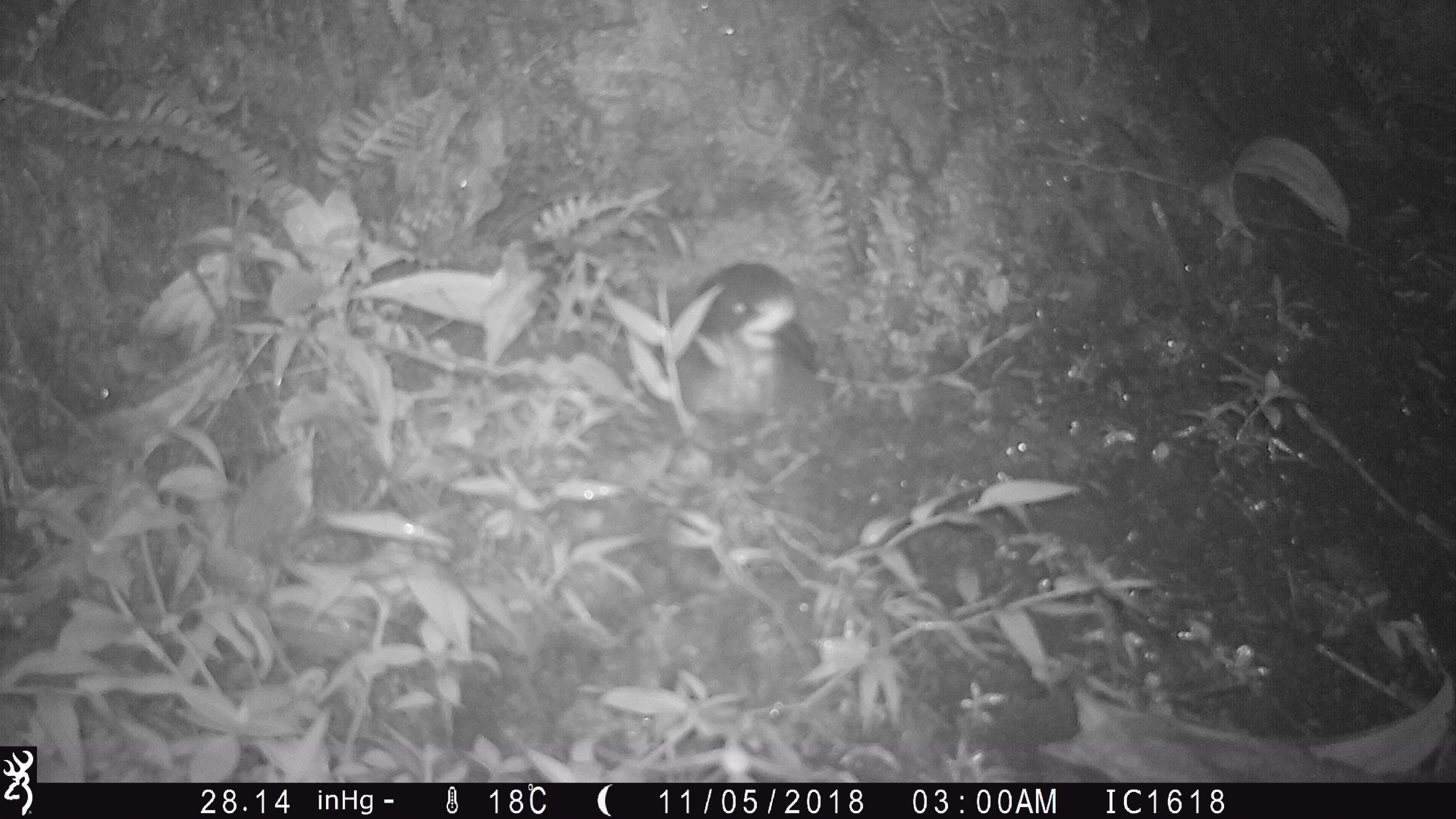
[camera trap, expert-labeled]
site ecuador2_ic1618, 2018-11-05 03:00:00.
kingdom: Animalia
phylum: Chordata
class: Aves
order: Procellariiformes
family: Procellariidae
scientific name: Procellariidae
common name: petrel chick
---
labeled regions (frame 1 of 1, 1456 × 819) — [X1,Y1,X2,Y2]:
petrel chick: [662,246,822,422]